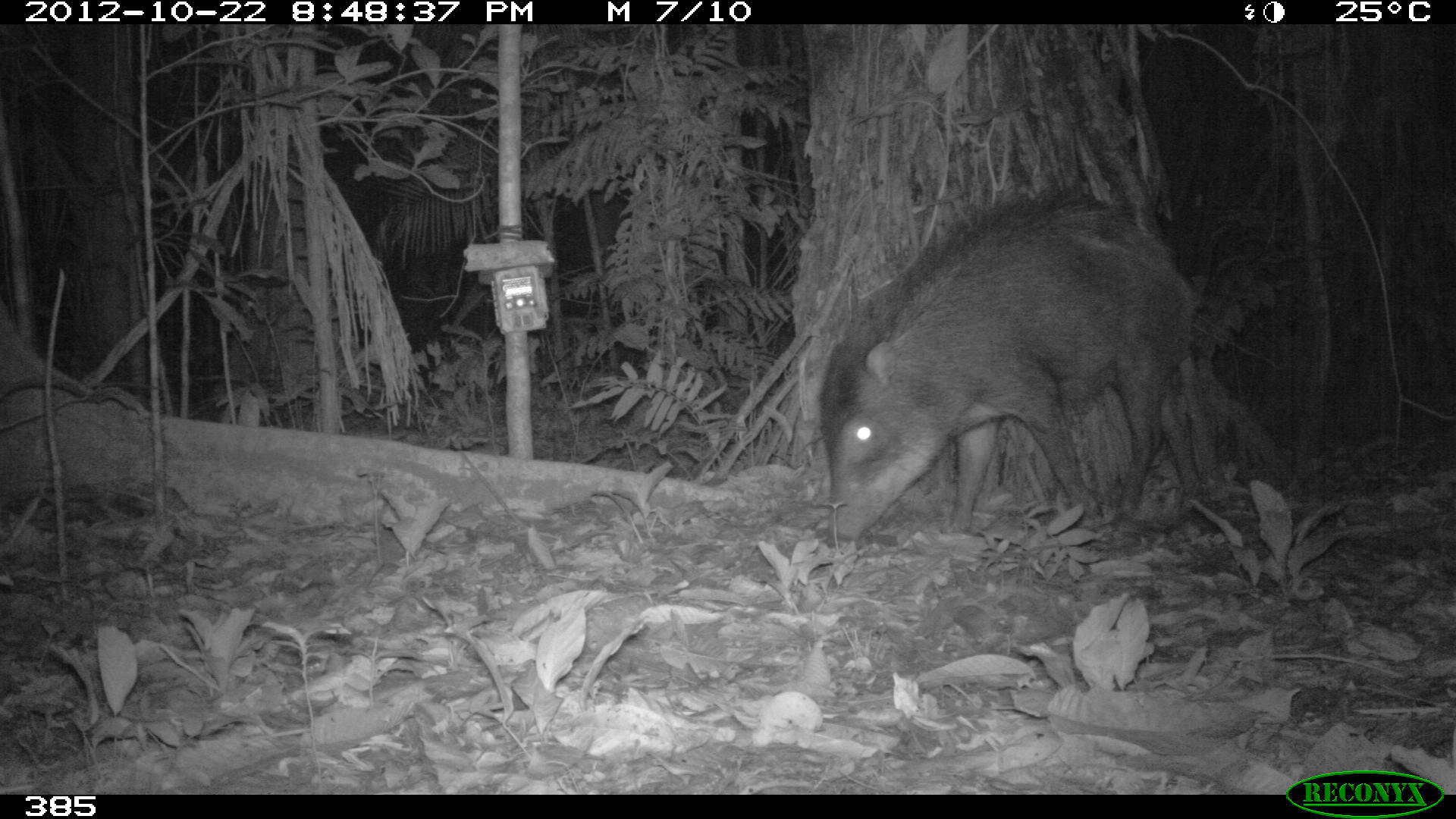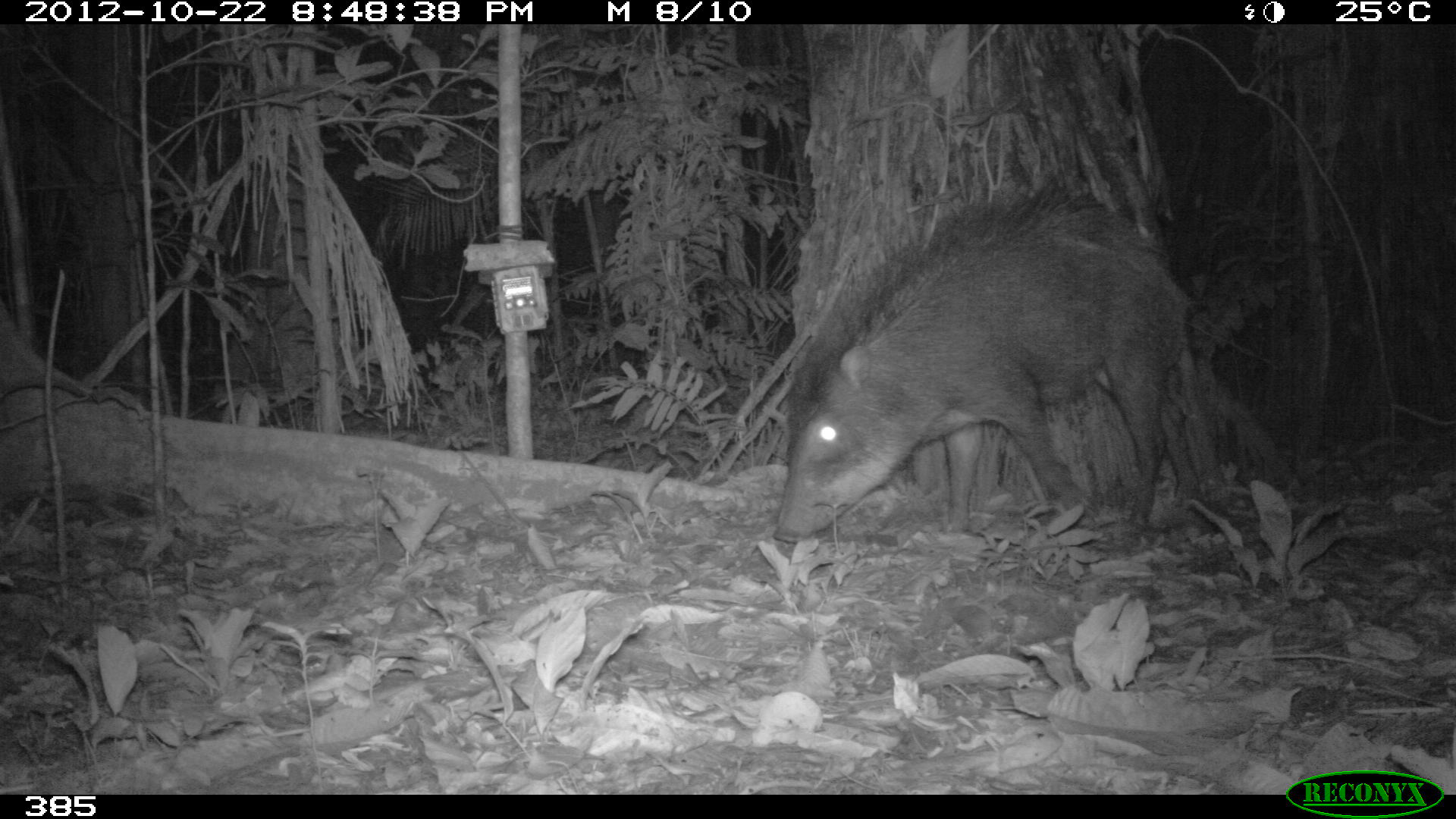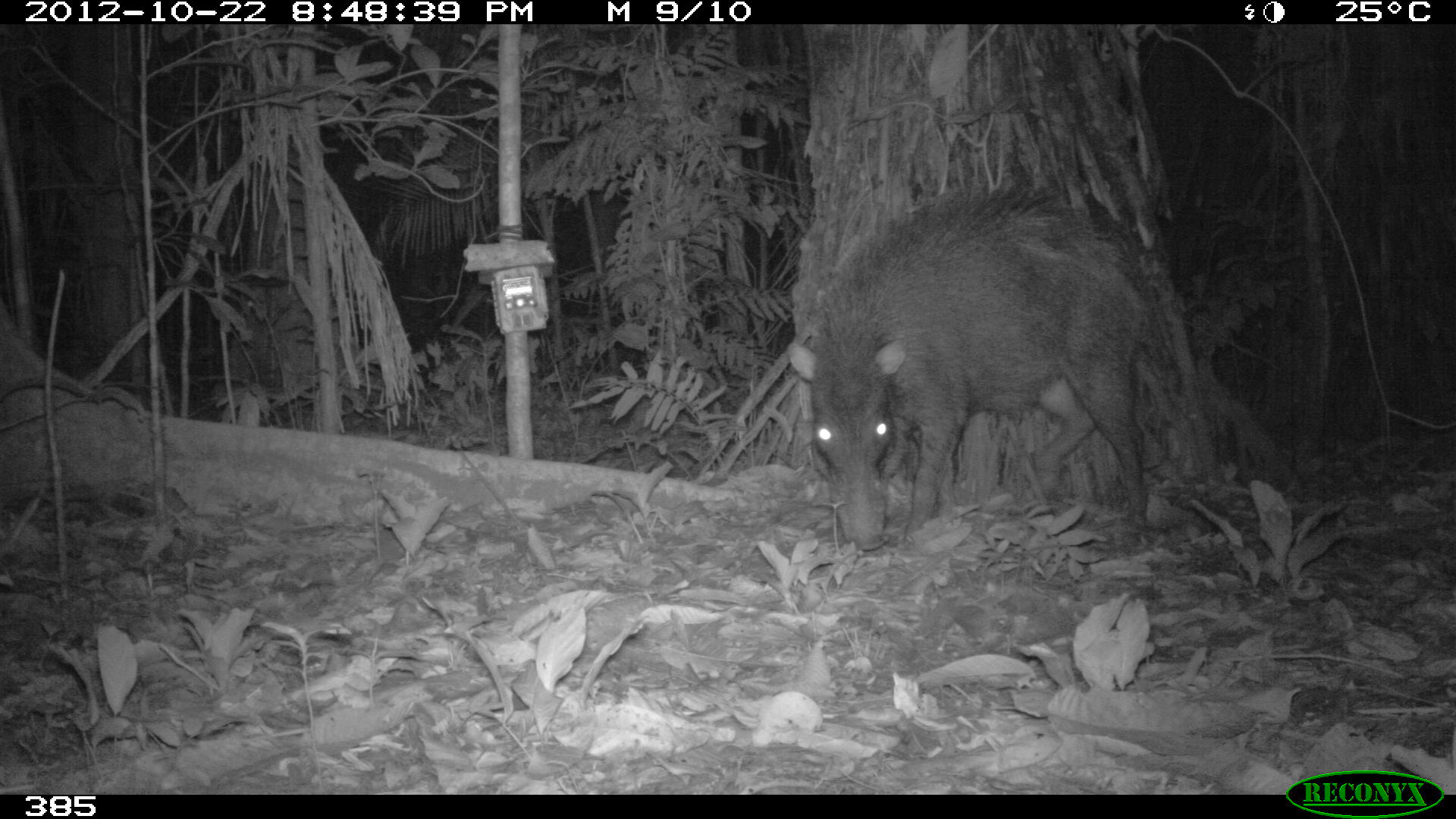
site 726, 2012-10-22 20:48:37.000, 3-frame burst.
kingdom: Animalia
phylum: Chordata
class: Mammalia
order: Artiodactyla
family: Tayassuidae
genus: Tayassu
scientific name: Tayassu pecari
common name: white-lipped peccary